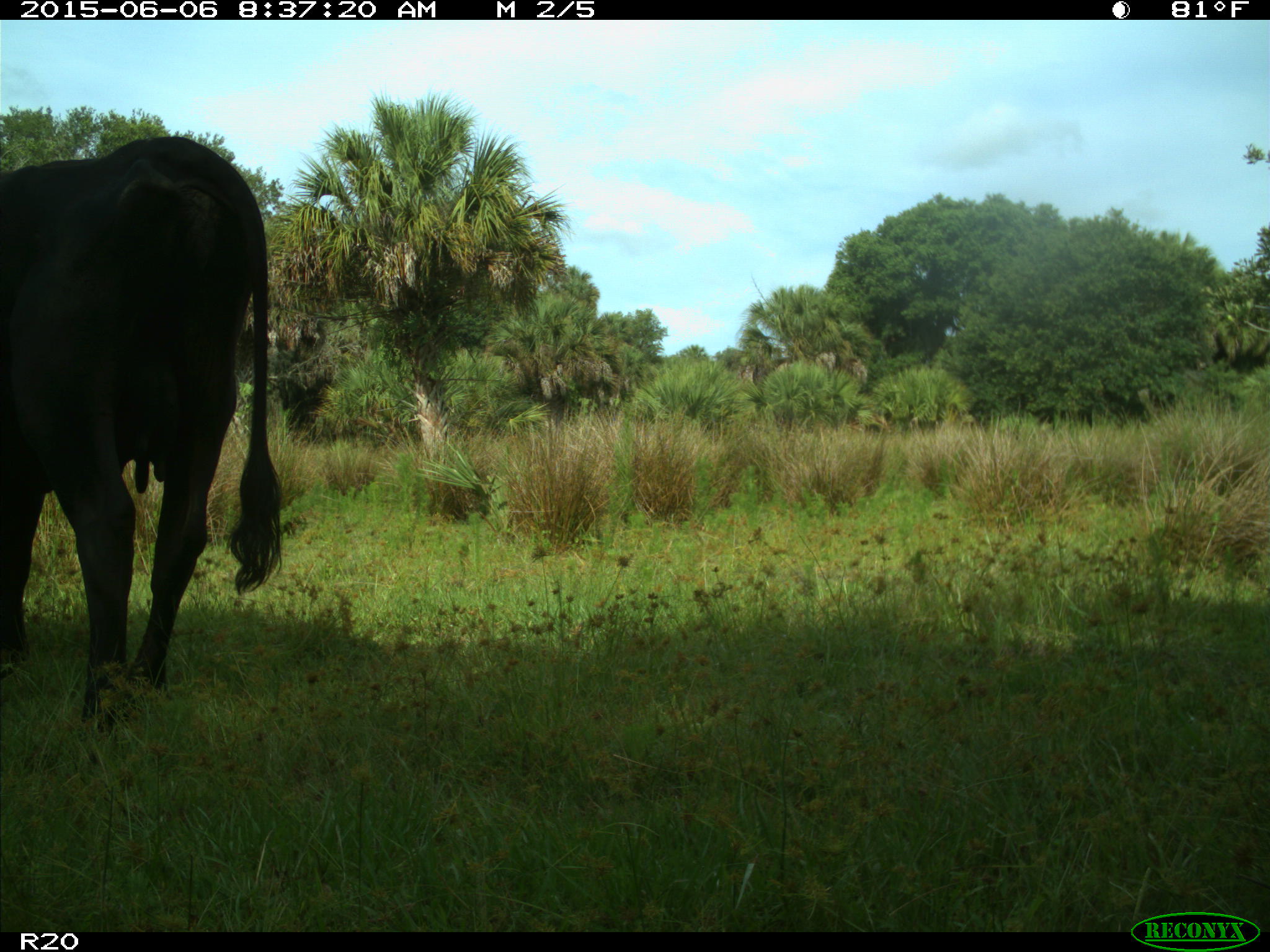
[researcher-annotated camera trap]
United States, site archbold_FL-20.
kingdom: Animalia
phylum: Chordata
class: Mammalia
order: Artiodactyla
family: Bovidae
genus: Bos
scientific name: Bos taurus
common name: domestic cow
Bos taurus (domestic cow).